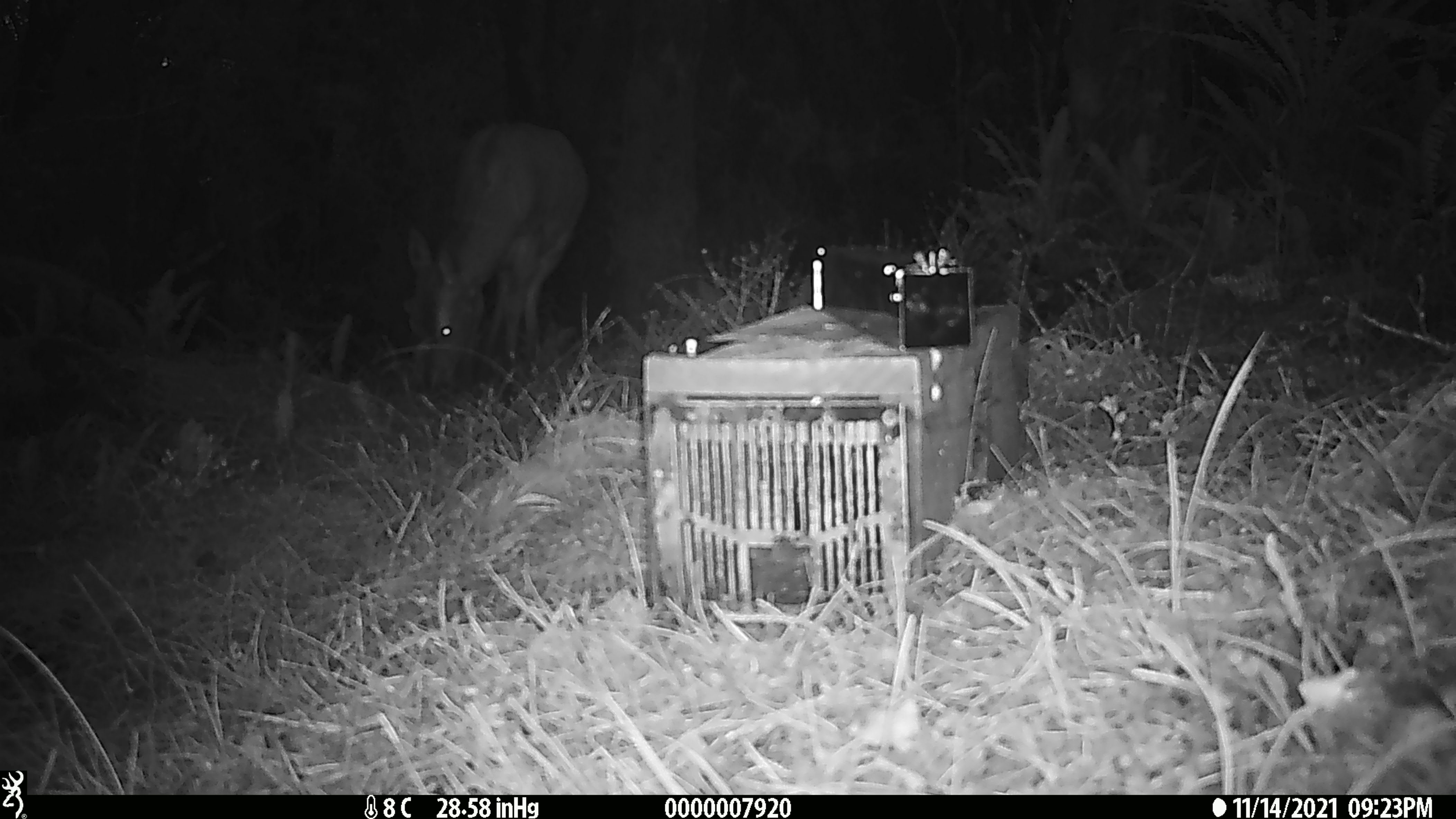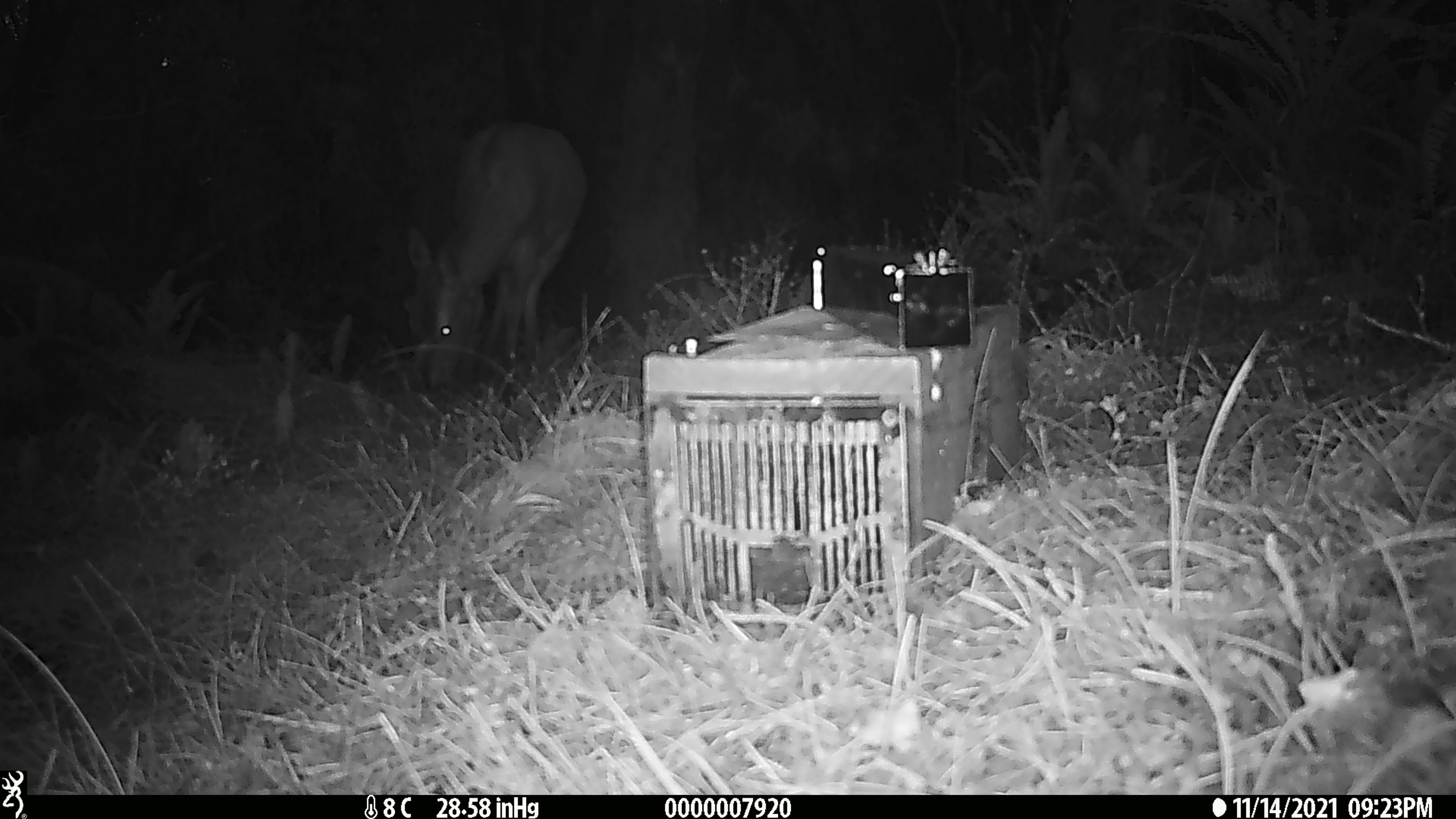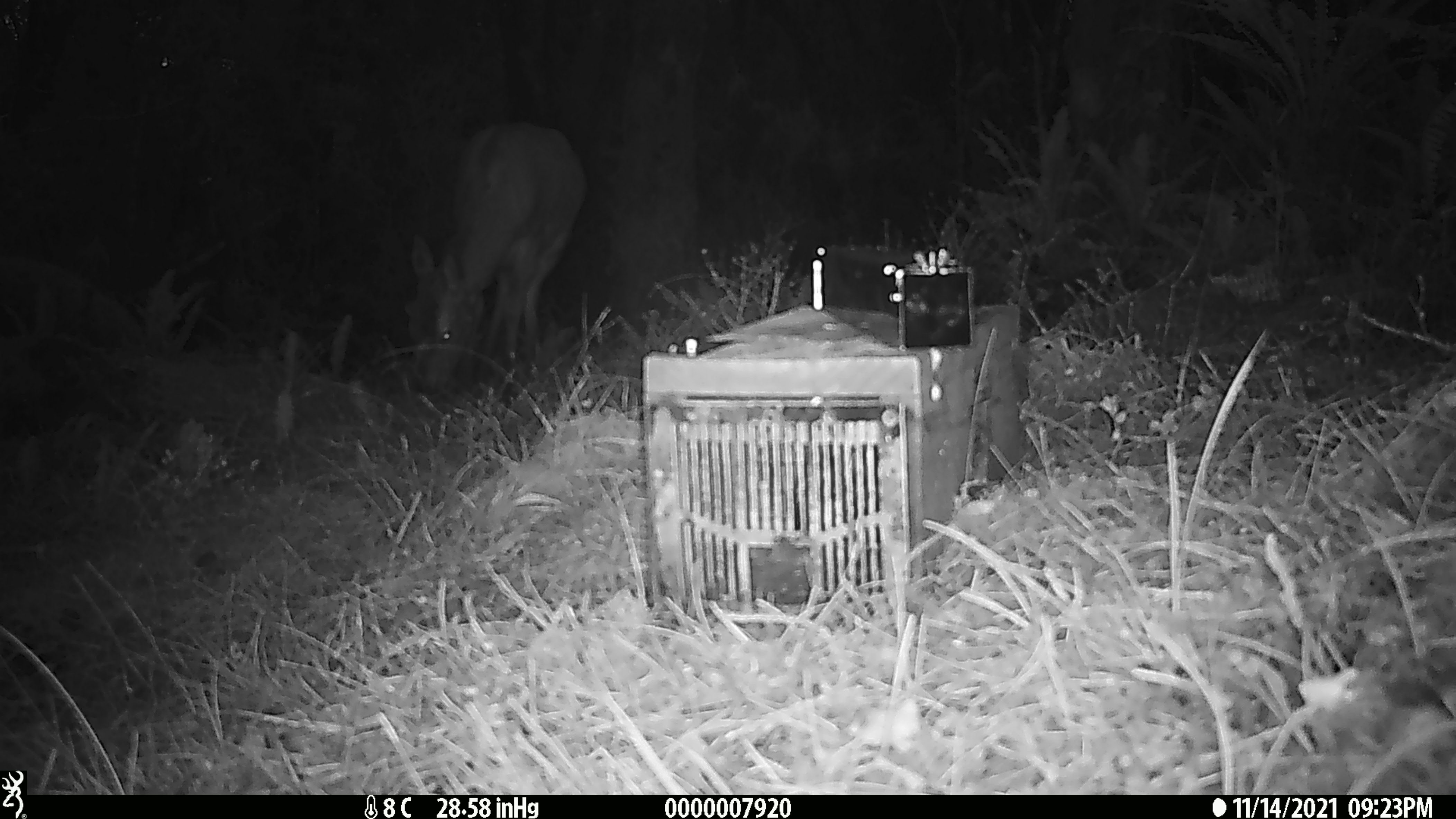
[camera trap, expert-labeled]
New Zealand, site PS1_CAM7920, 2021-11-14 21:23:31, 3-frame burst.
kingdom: Animalia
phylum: Chordata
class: Mammalia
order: Artiodactyla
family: Cervidae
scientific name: Cervidae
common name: deer